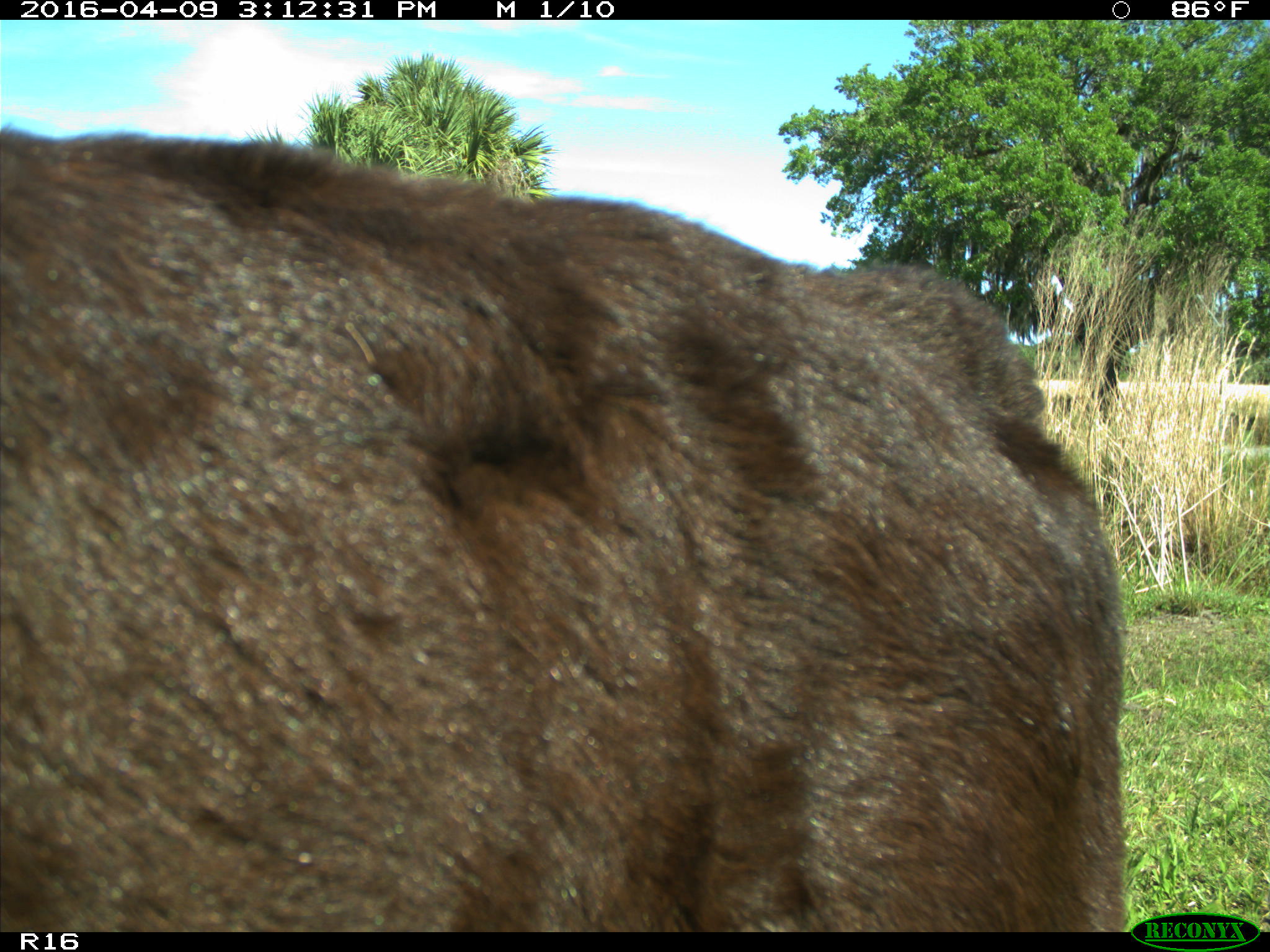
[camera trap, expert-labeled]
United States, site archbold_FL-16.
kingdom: Animalia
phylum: Chordata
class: Mammalia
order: Artiodactyla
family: Bovidae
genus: Bos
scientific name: Bos taurus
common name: domestic cow